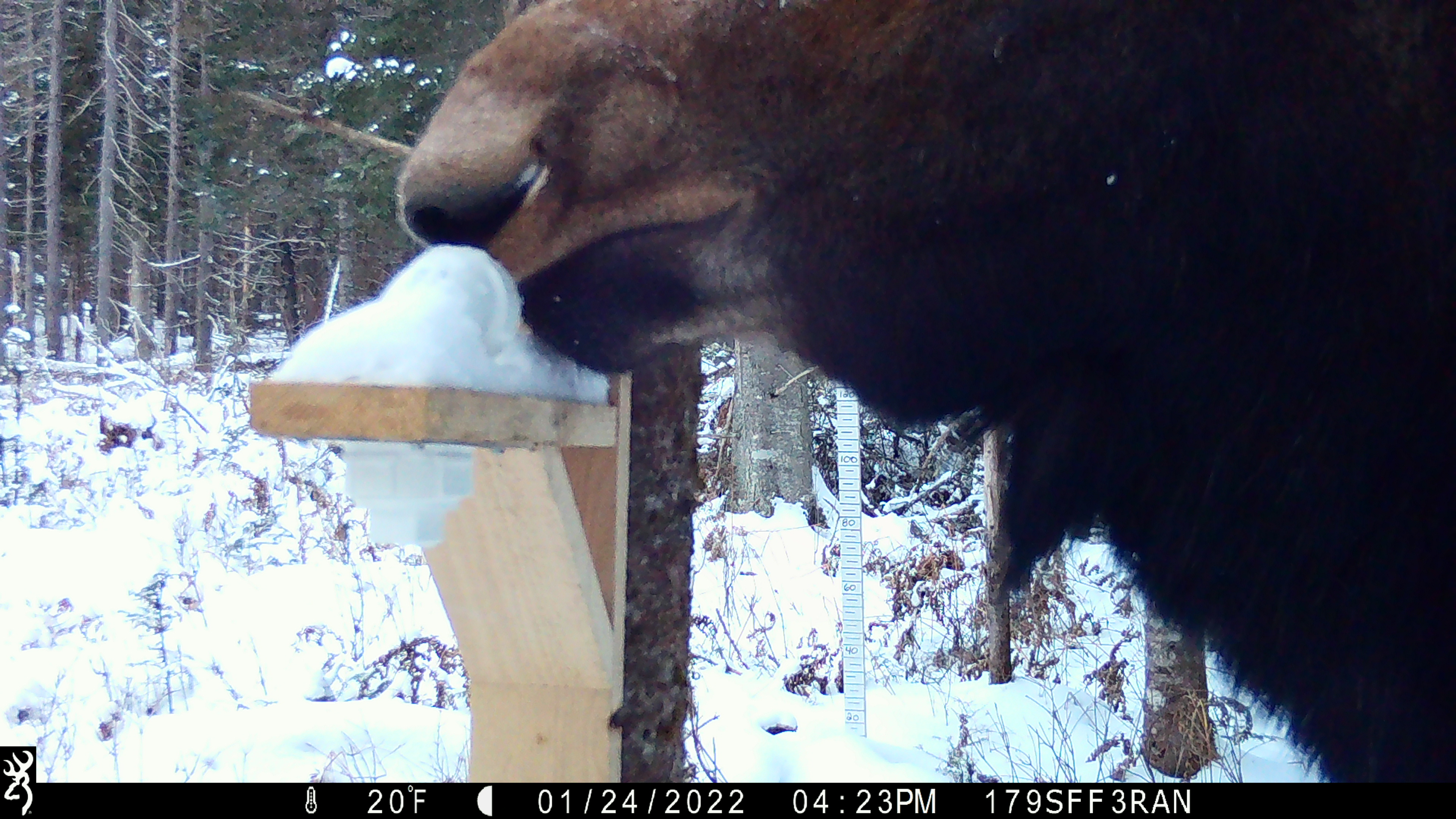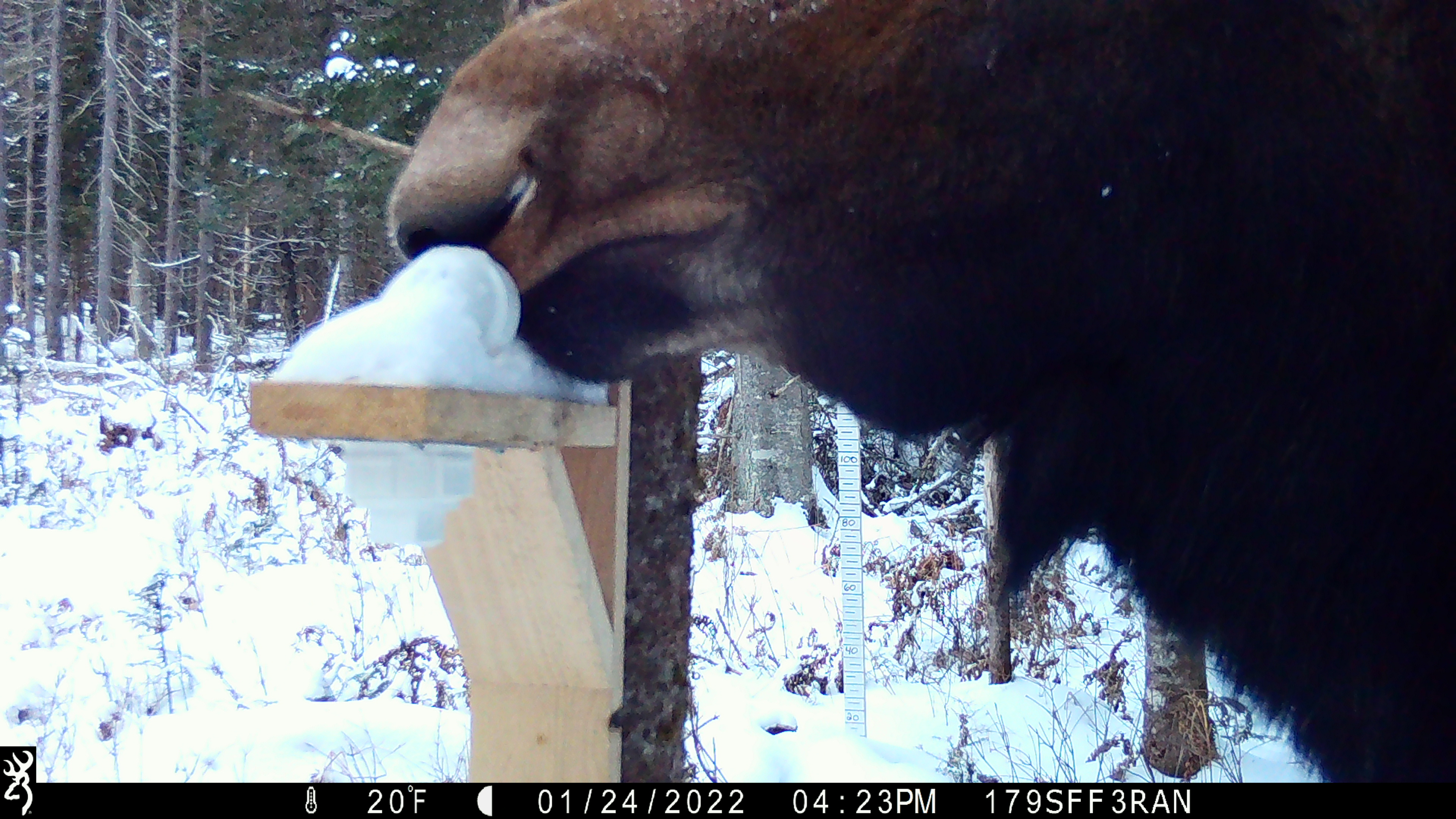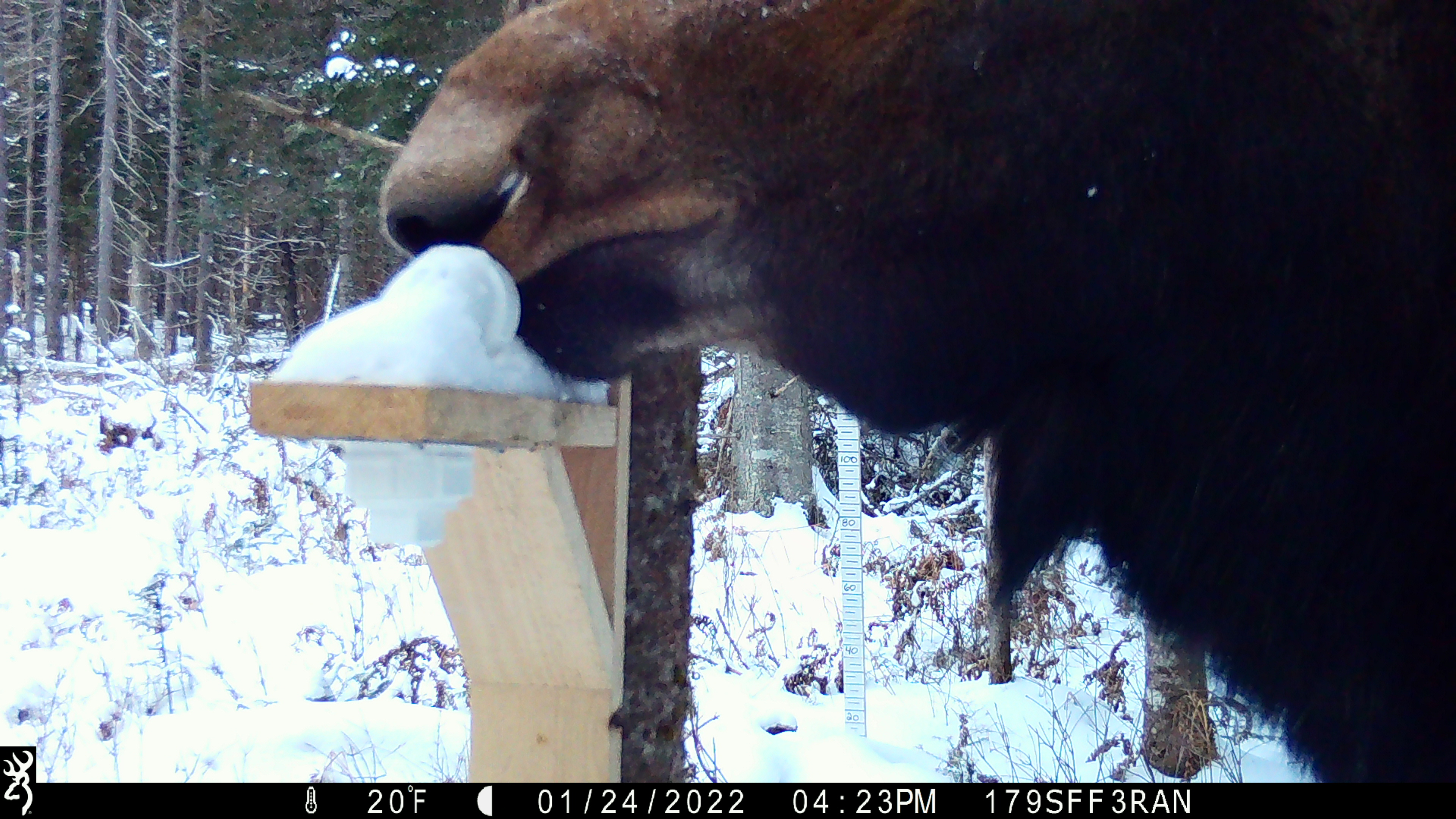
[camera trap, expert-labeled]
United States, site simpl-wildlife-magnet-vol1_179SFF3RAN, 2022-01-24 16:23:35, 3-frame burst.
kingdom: Animalia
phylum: Chordata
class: Mammalia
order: Artiodactyla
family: Cervidae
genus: Alces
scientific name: Alces alces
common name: moose